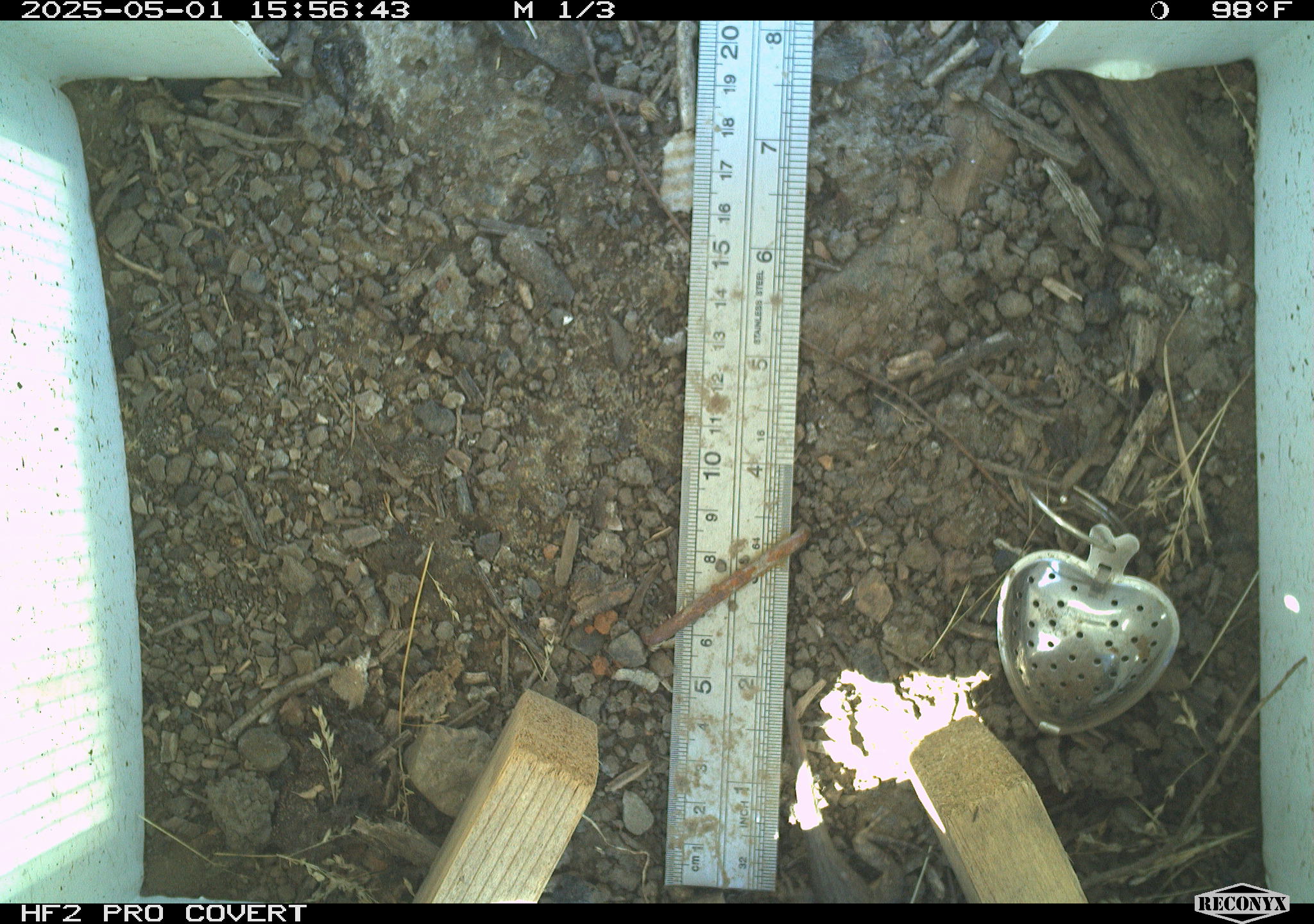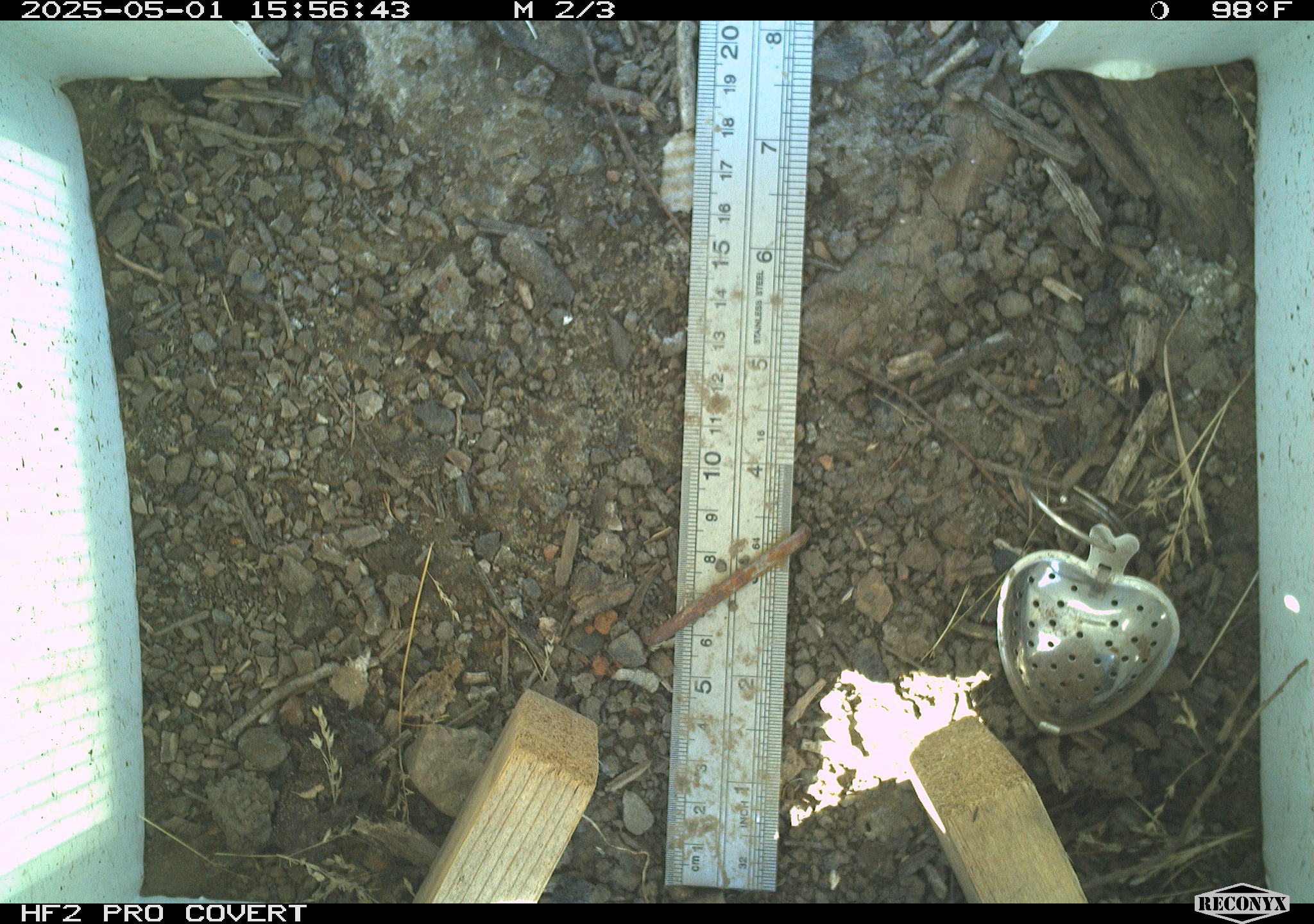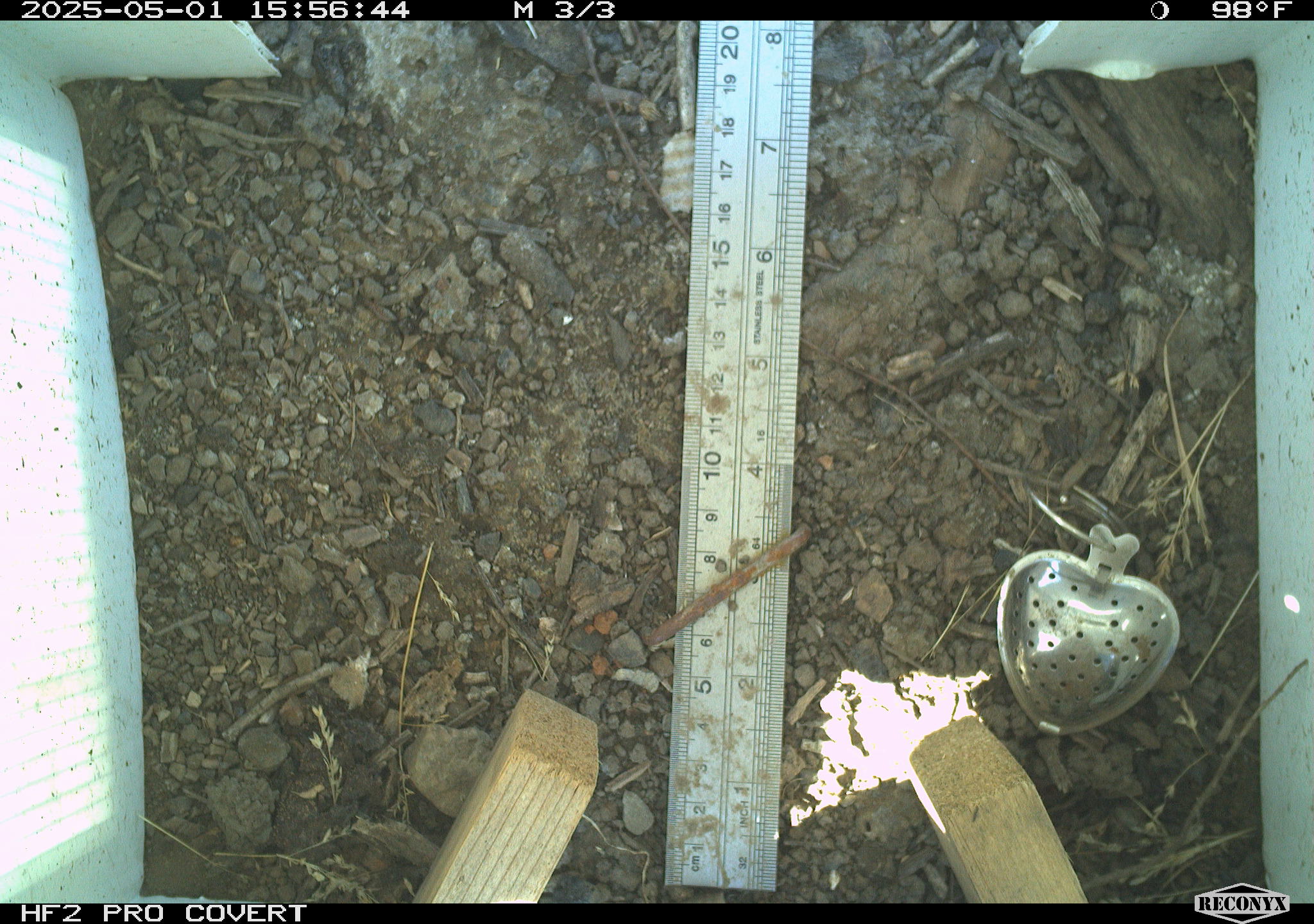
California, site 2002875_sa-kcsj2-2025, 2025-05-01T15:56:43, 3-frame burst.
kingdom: Animalia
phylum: Chordata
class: Reptilia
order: Squamata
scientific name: Squamata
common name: lizards and snakes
Lizards and snakes (Squamata).